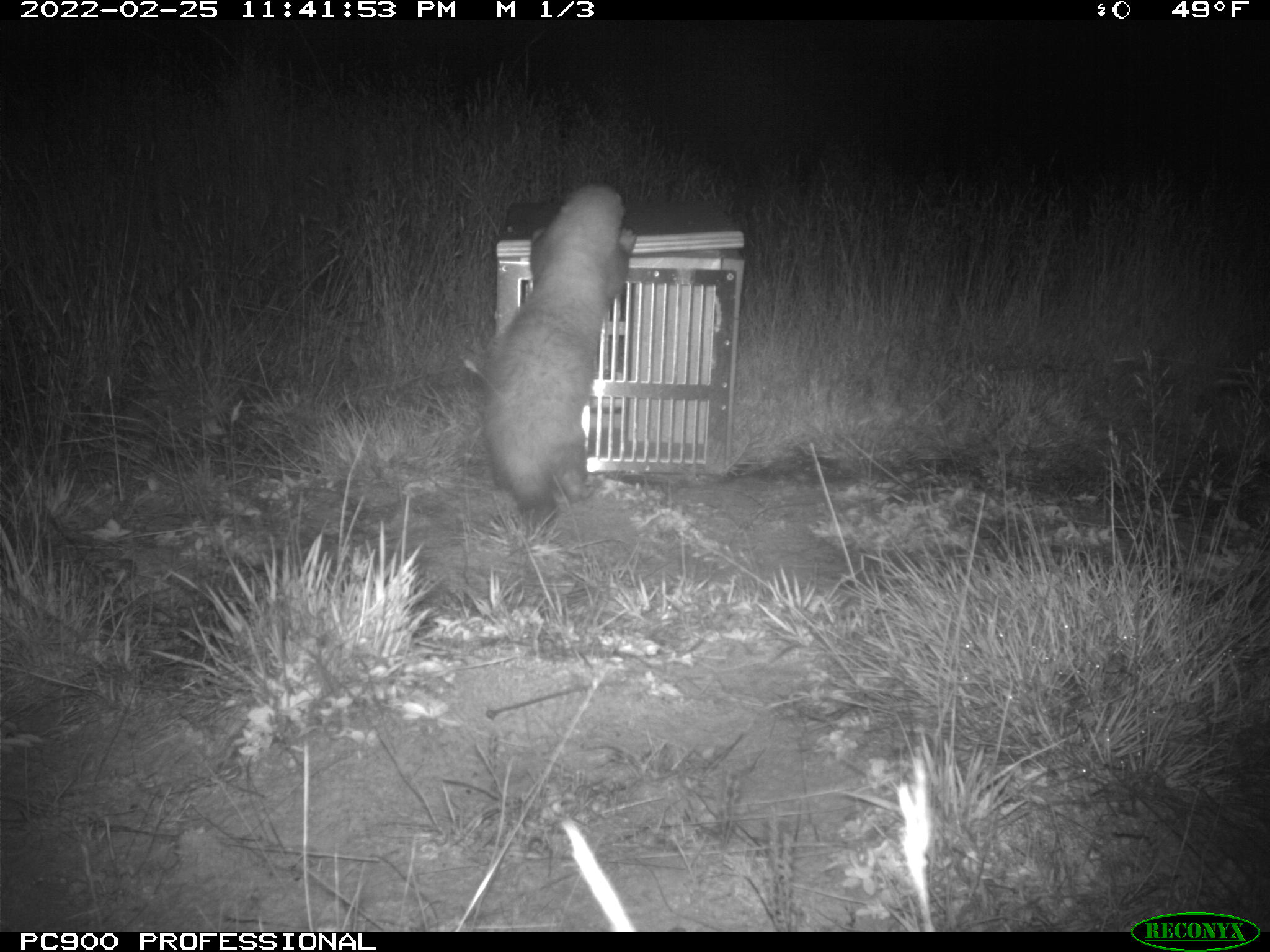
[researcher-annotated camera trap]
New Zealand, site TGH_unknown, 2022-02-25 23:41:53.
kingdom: Animalia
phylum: Chordata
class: Mammalia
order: Carnivora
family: Mustelidae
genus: Mustela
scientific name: Mustela furo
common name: ferret